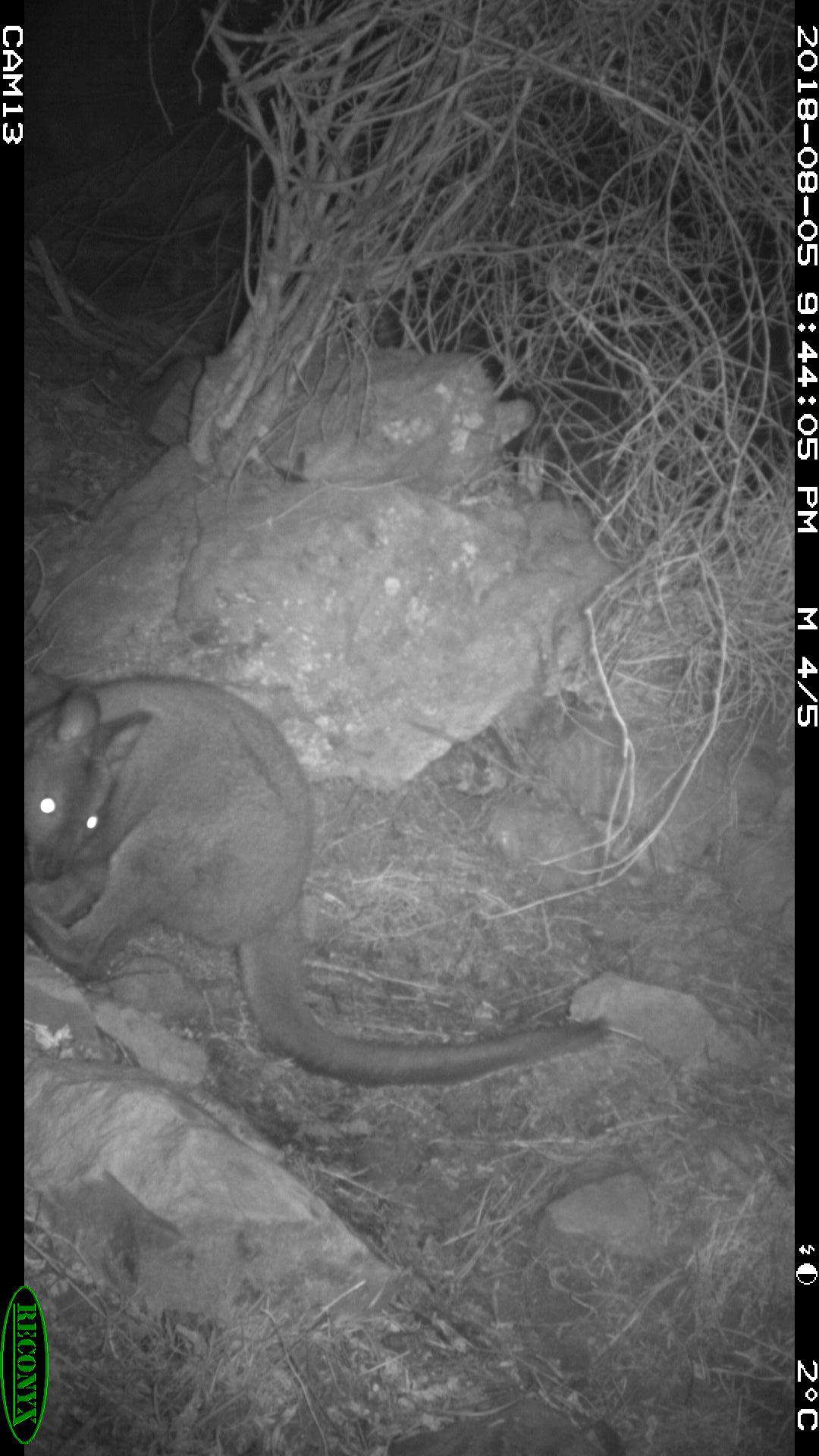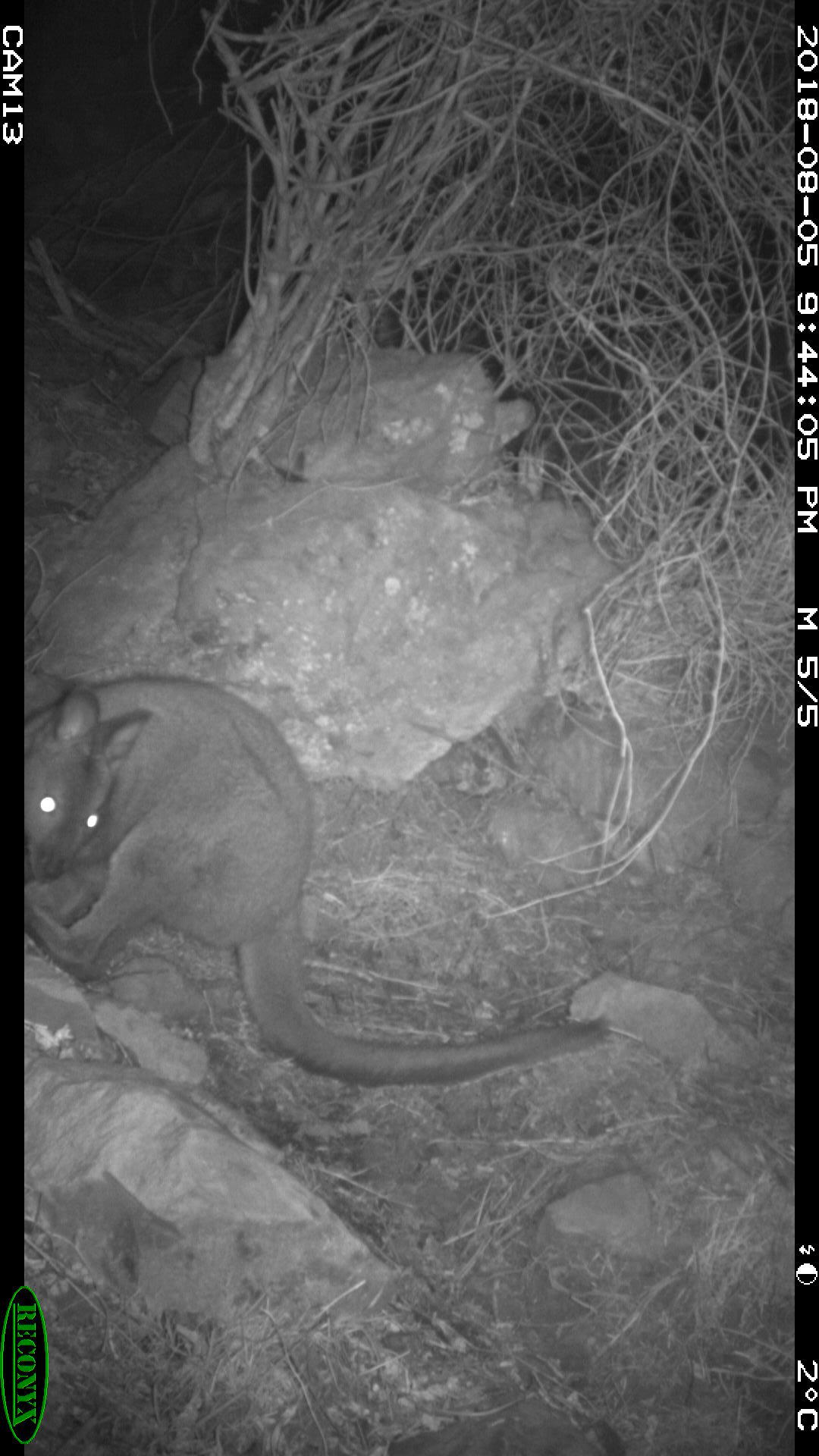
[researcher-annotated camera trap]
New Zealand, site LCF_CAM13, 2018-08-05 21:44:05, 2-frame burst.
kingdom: Animalia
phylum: Chordata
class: Mammalia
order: Diprotodontia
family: Macropodidae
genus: Notamacropus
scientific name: Notamacropus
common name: wallaby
Wallaby (Notamacropus).